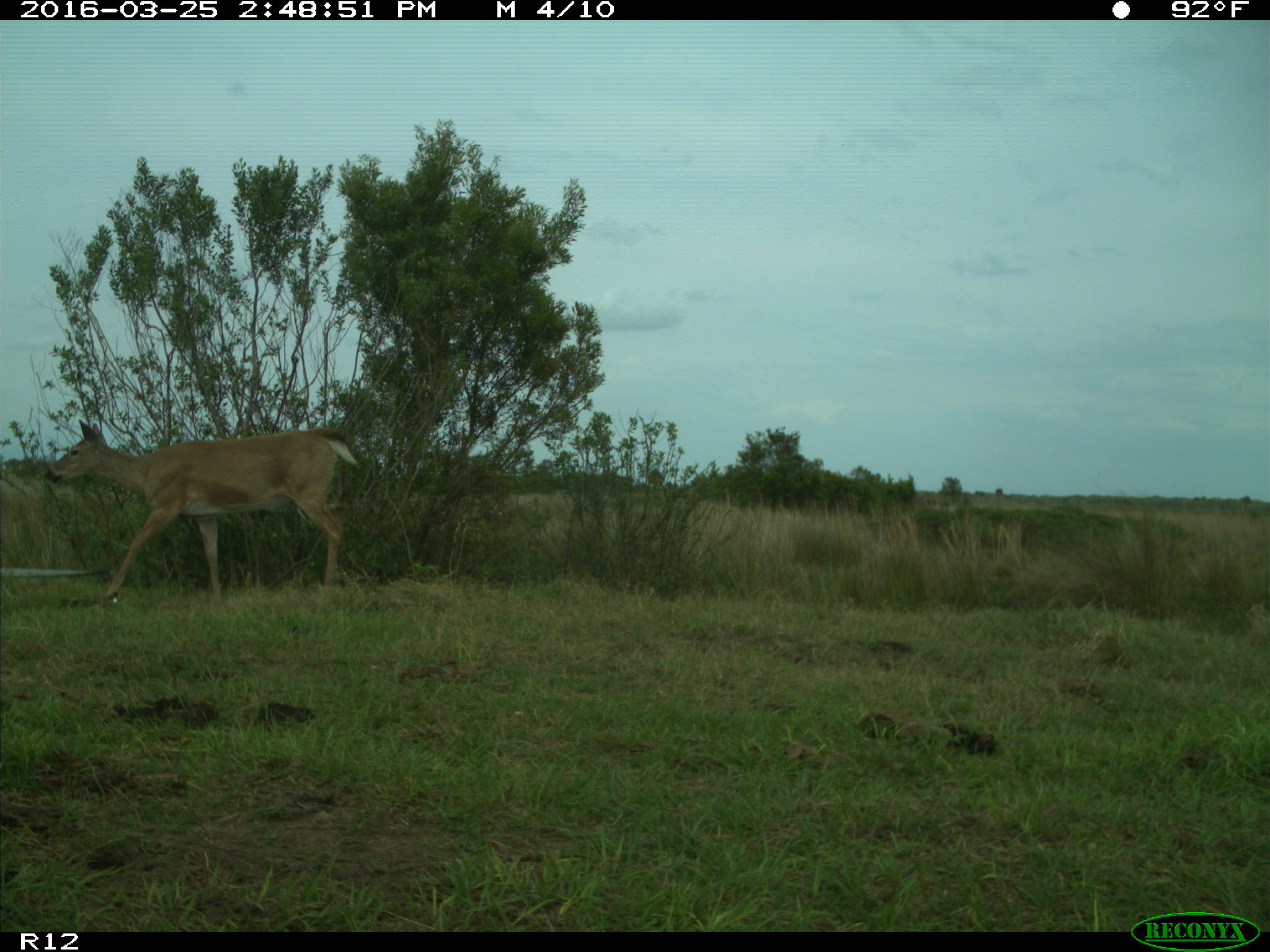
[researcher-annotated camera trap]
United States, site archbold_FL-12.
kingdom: Animalia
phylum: Chordata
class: Mammalia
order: Artiodactyla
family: Cervidae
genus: Odocoileus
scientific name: Odocoileus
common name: deer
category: unidentified deer